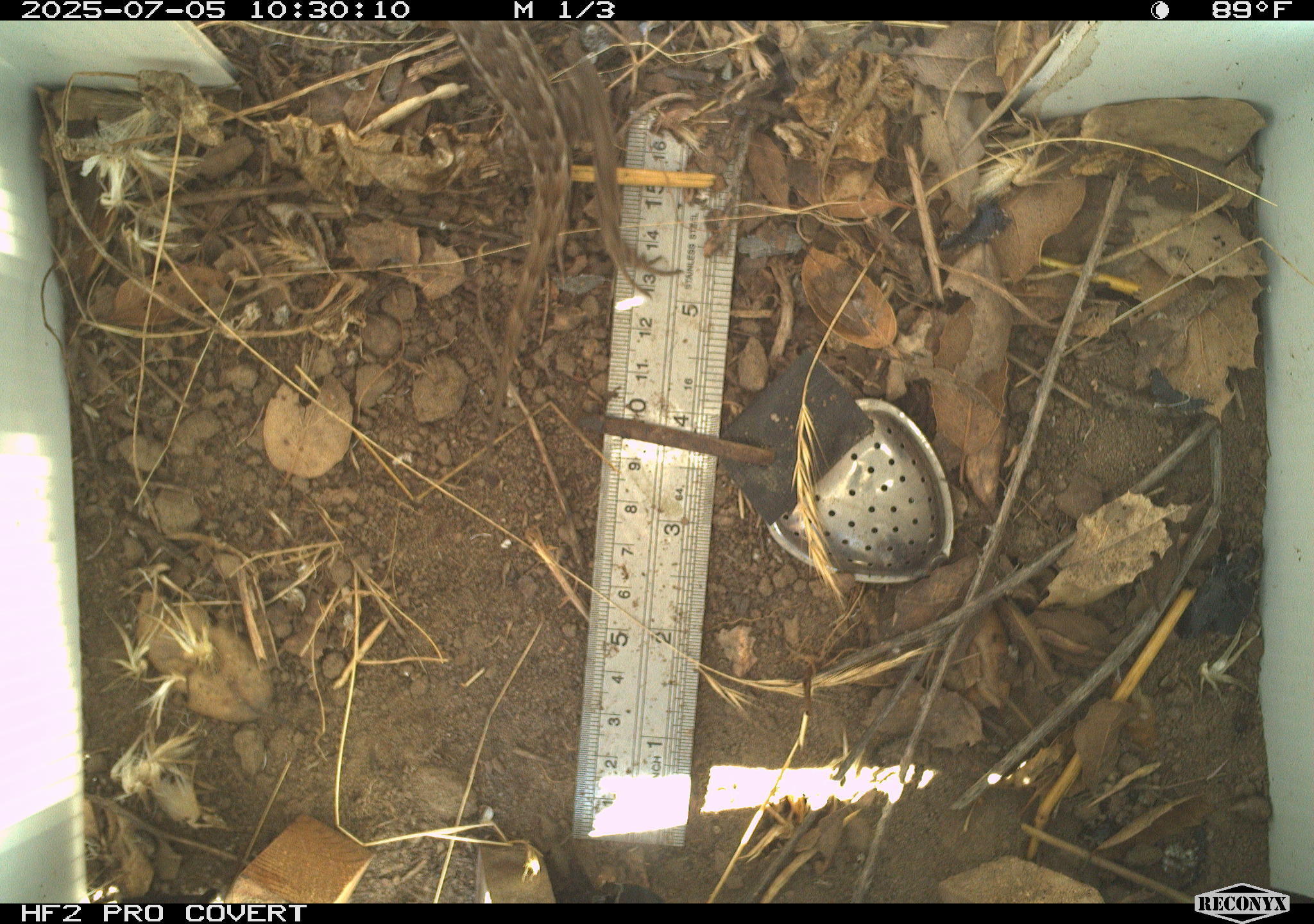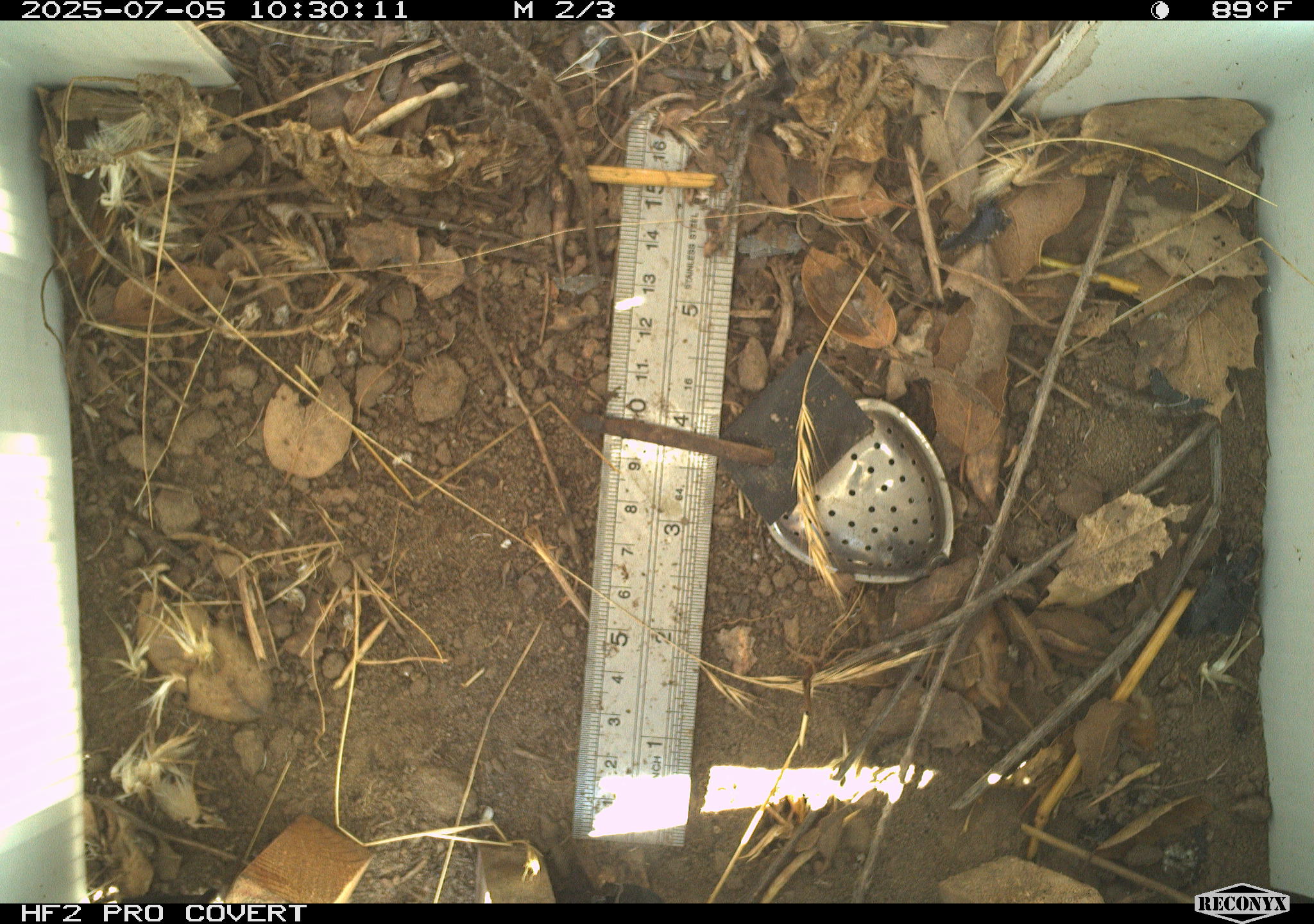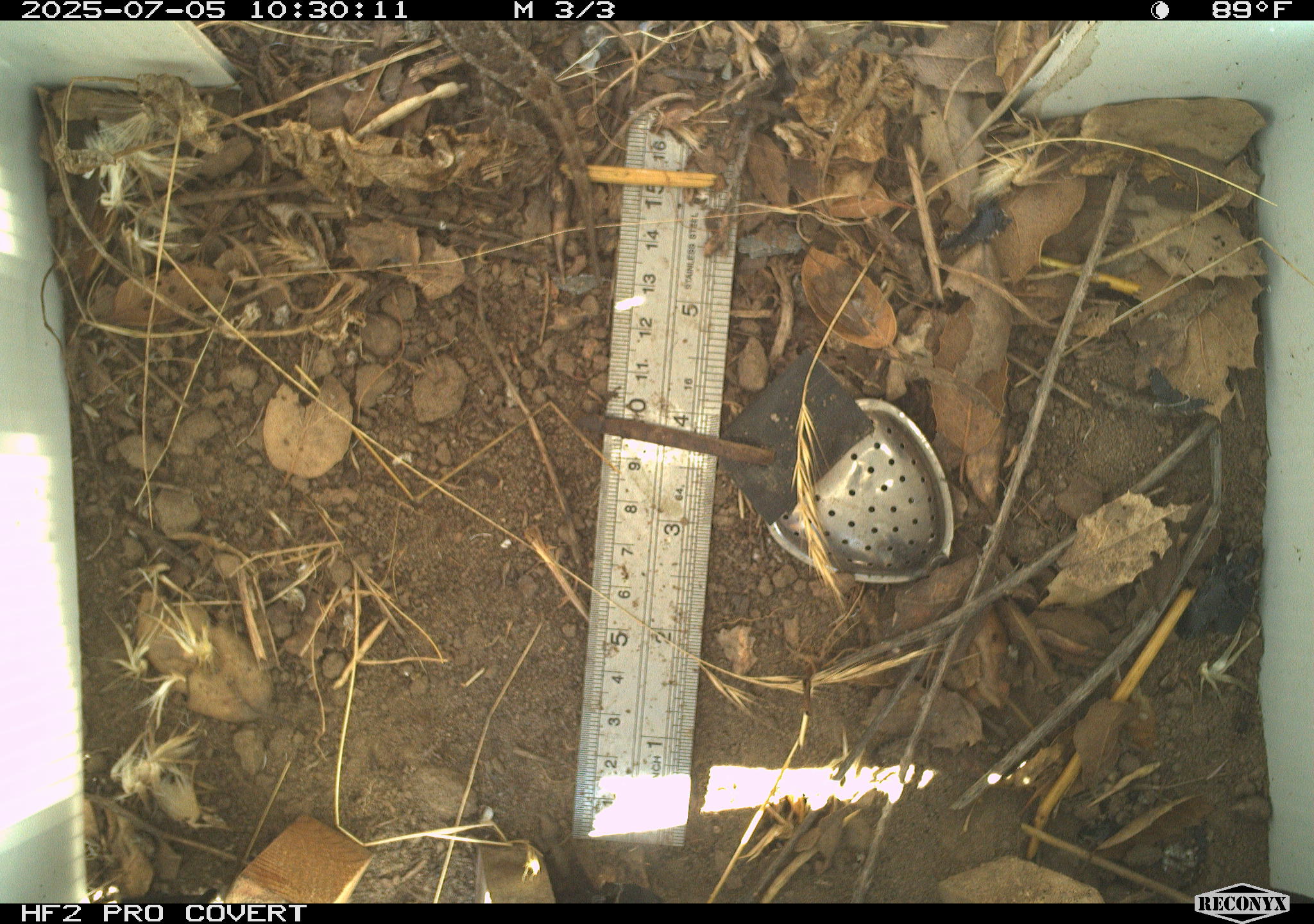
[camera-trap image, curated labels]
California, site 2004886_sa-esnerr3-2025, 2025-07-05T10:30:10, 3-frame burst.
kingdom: Animalia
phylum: Chordata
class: Reptilia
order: Squamata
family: Phrynosomatidae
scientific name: Phrynosomatidae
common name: north american spiny lizards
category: sceloporus/uta species